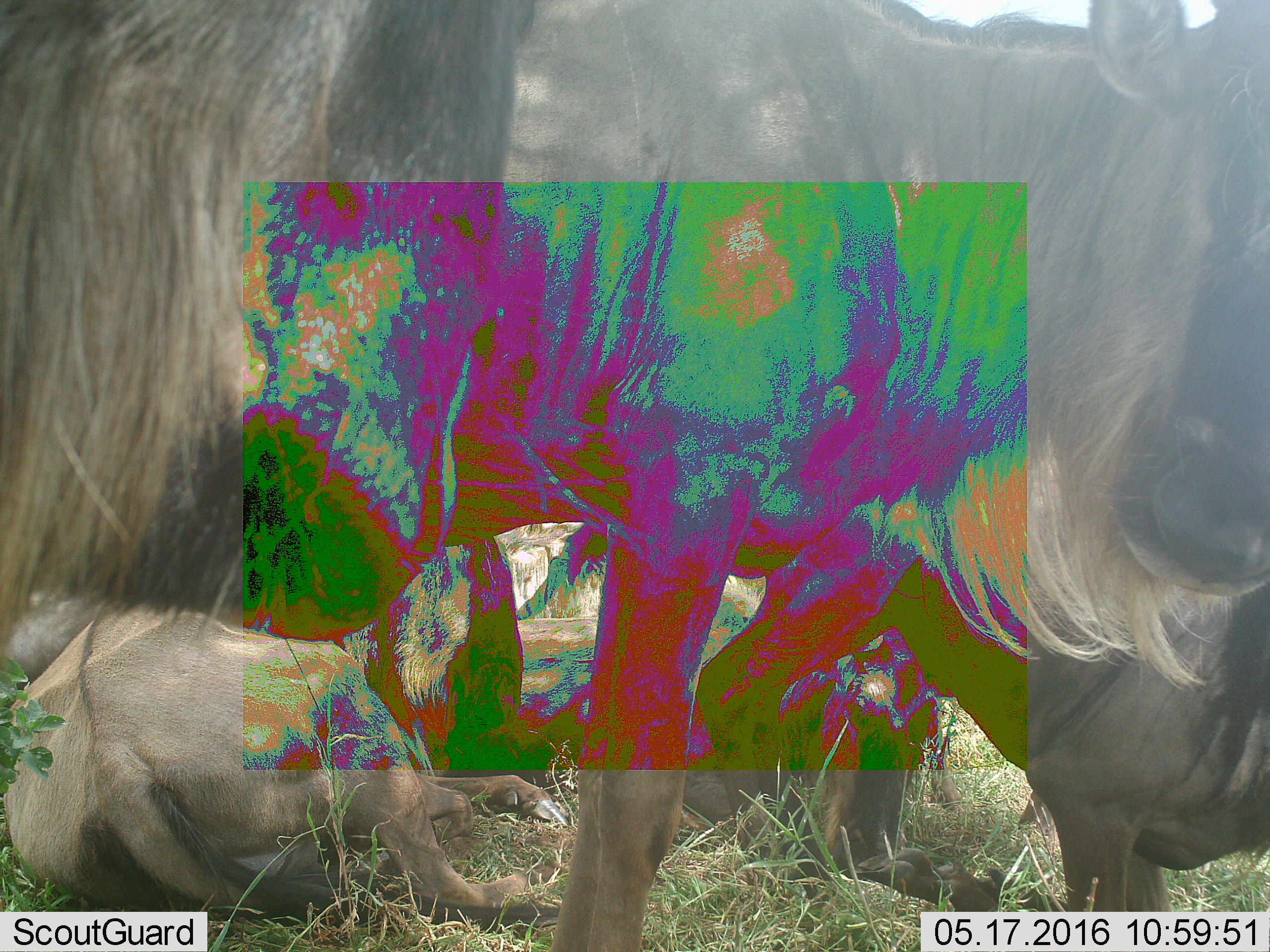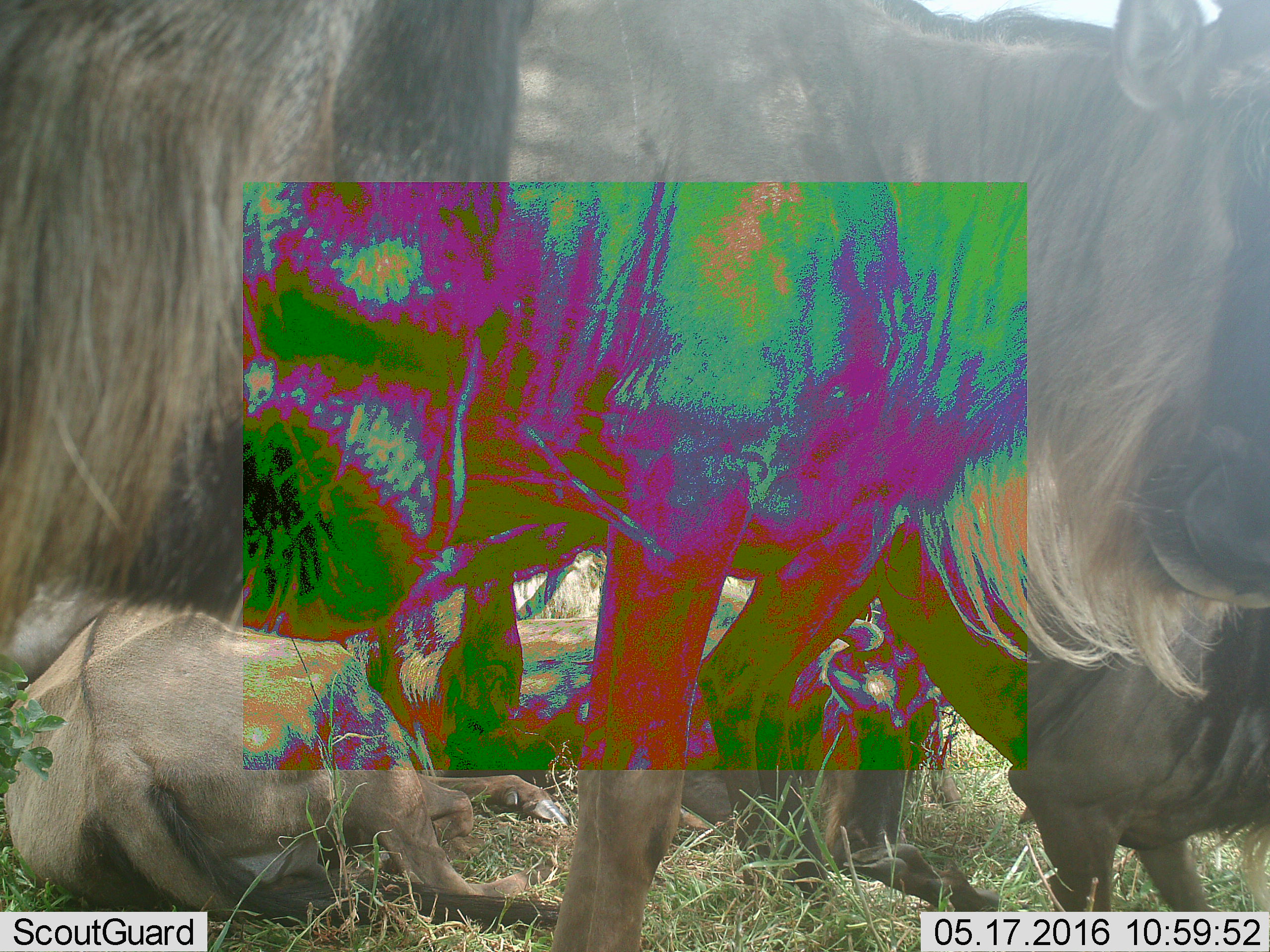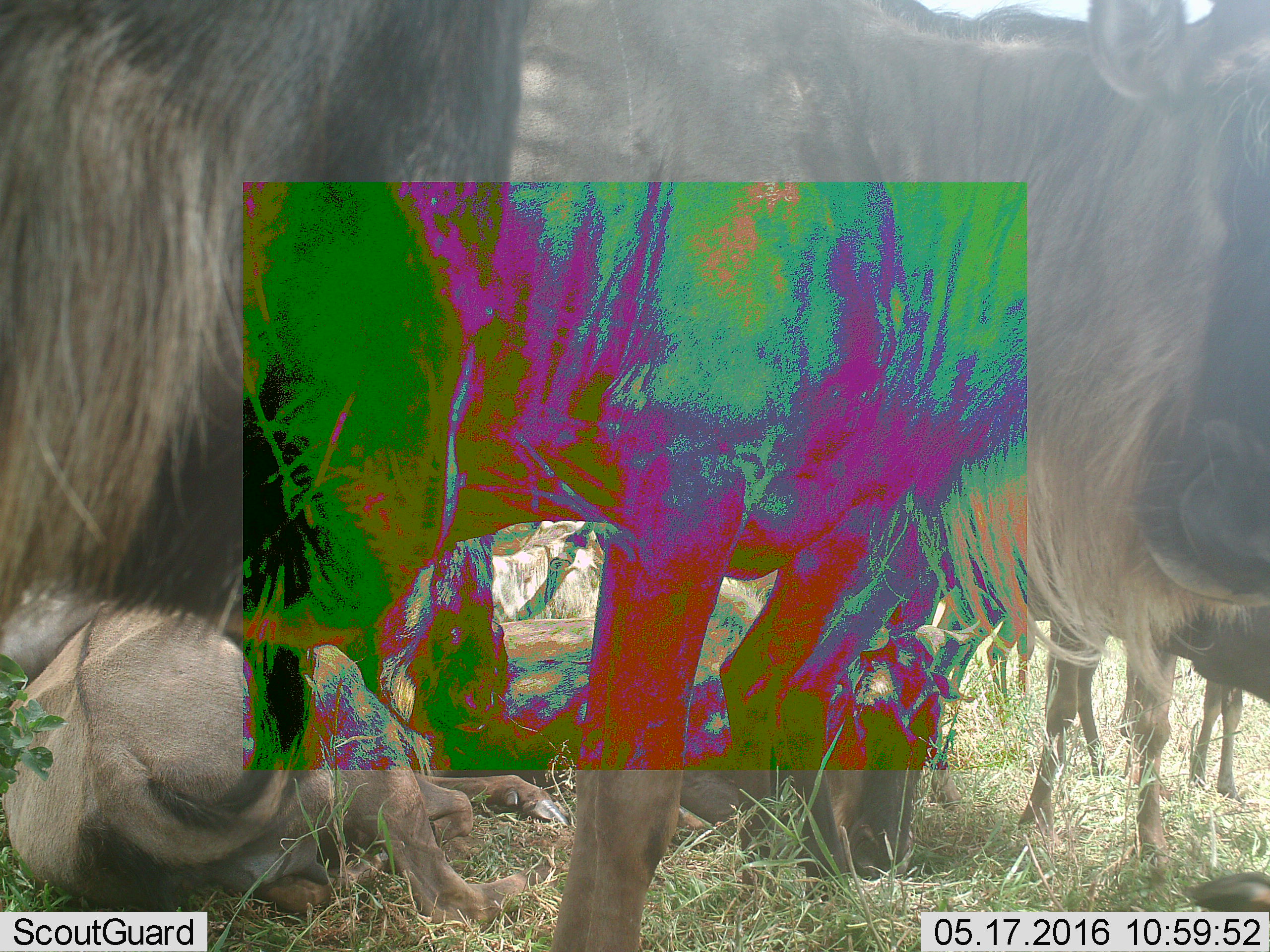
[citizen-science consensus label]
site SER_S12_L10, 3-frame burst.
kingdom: Animalia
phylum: Chordata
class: Mammalia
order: Artiodactyla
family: Bovidae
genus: Connochaetes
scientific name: Connochaetes taurinus taurinus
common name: blue wildebeest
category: wildebeestblue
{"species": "wildebeestblue (blue wildebeest) (Connochaetes taurinus taurinus)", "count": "4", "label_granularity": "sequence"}